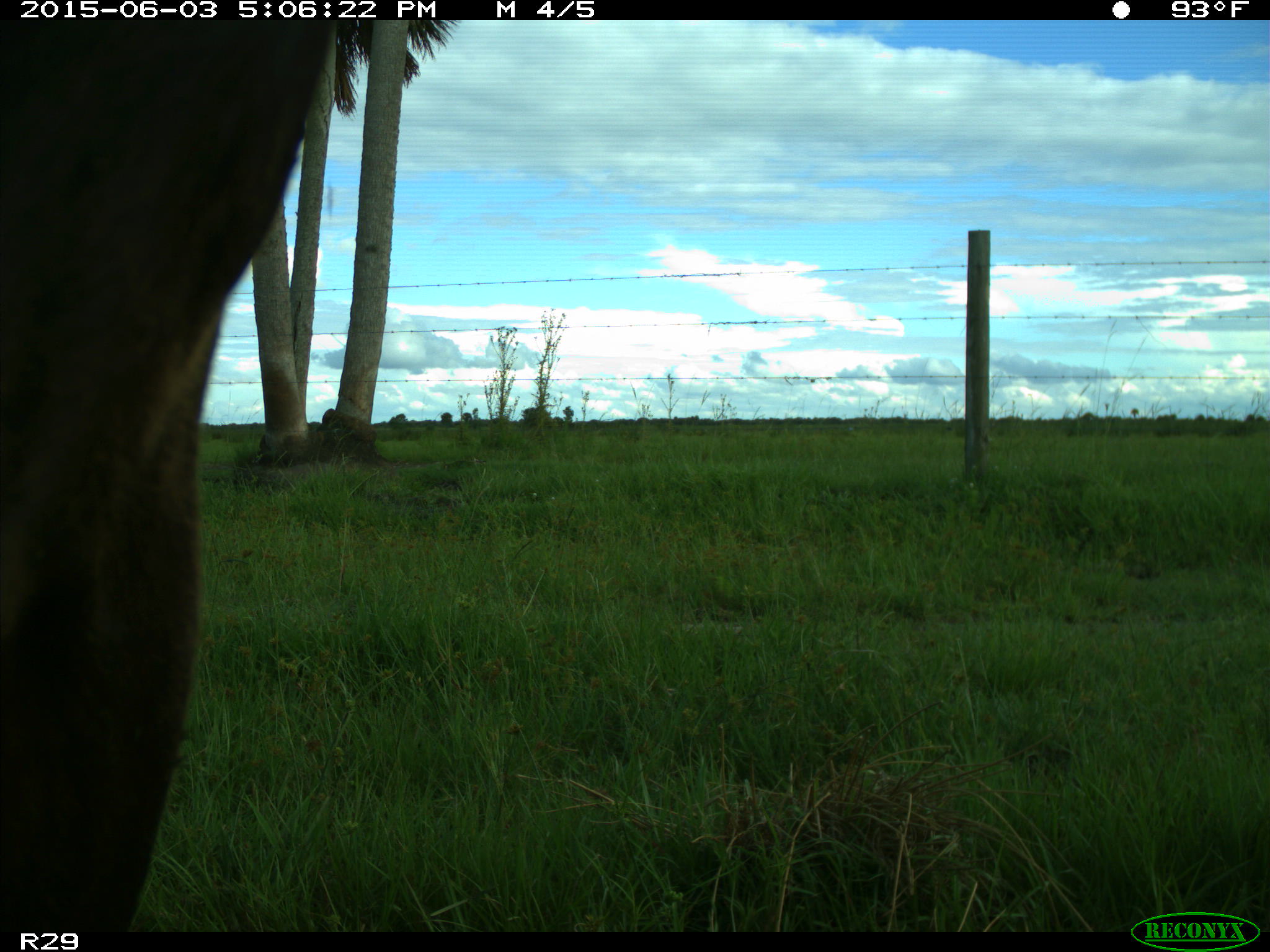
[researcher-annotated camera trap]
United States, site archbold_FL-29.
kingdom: Animalia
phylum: Chordata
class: Mammalia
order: Artiodactyla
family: Bovidae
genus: Bos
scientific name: Bos taurus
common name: domestic cow